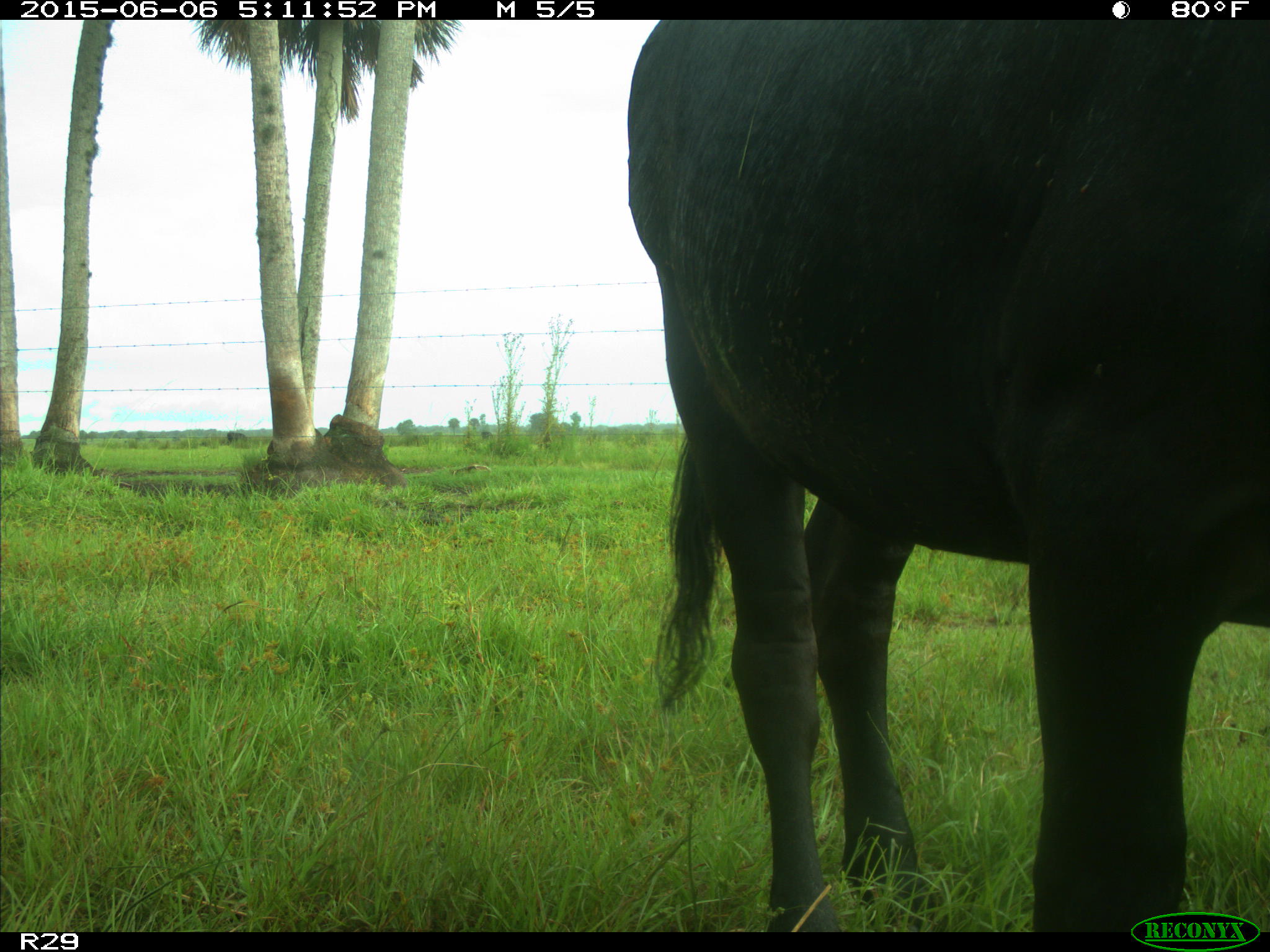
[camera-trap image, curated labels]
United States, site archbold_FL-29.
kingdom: Animalia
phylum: Chordata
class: Mammalia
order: Artiodactyla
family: Bovidae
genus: Bos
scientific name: Bos taurus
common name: domestic cow